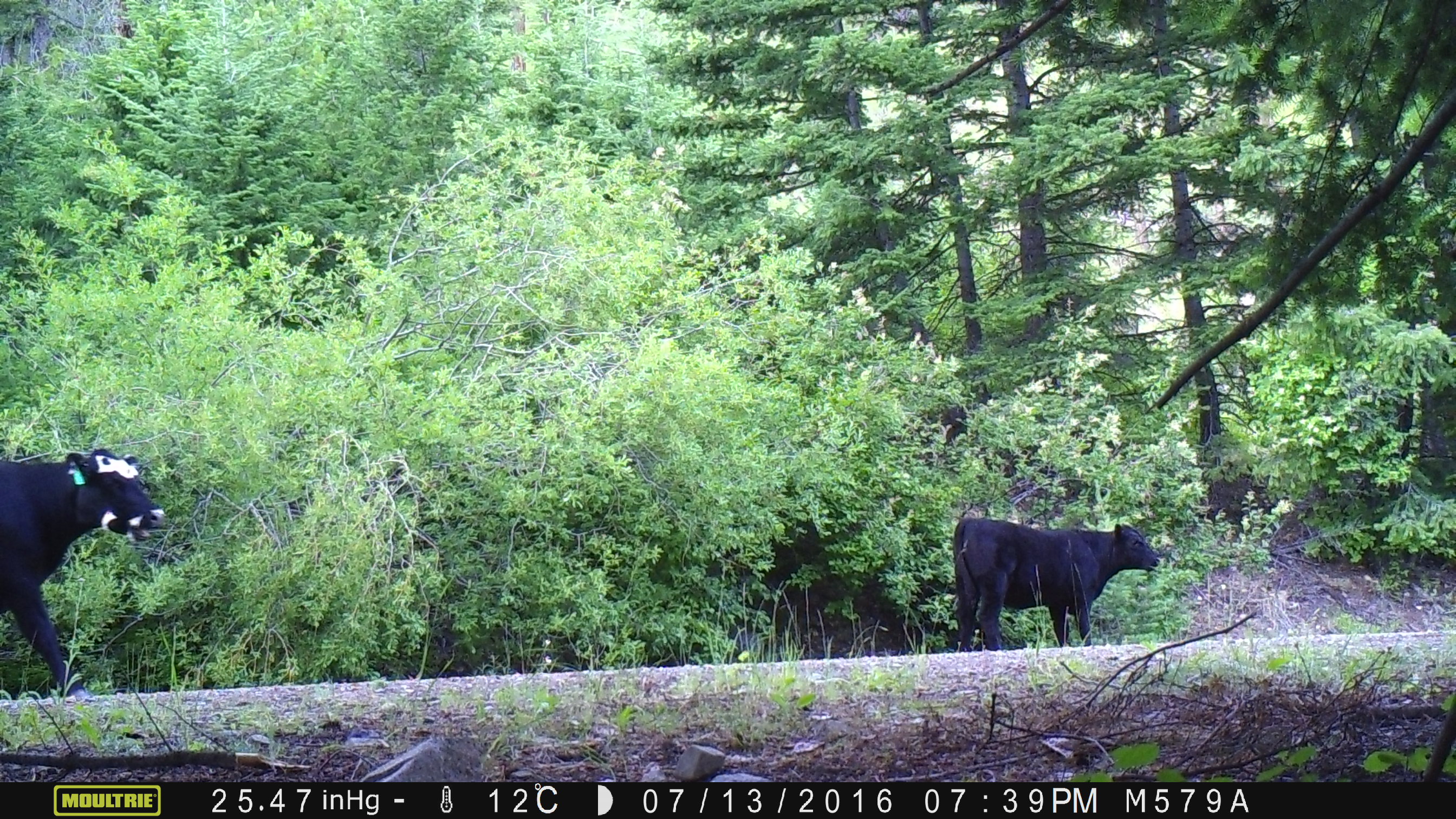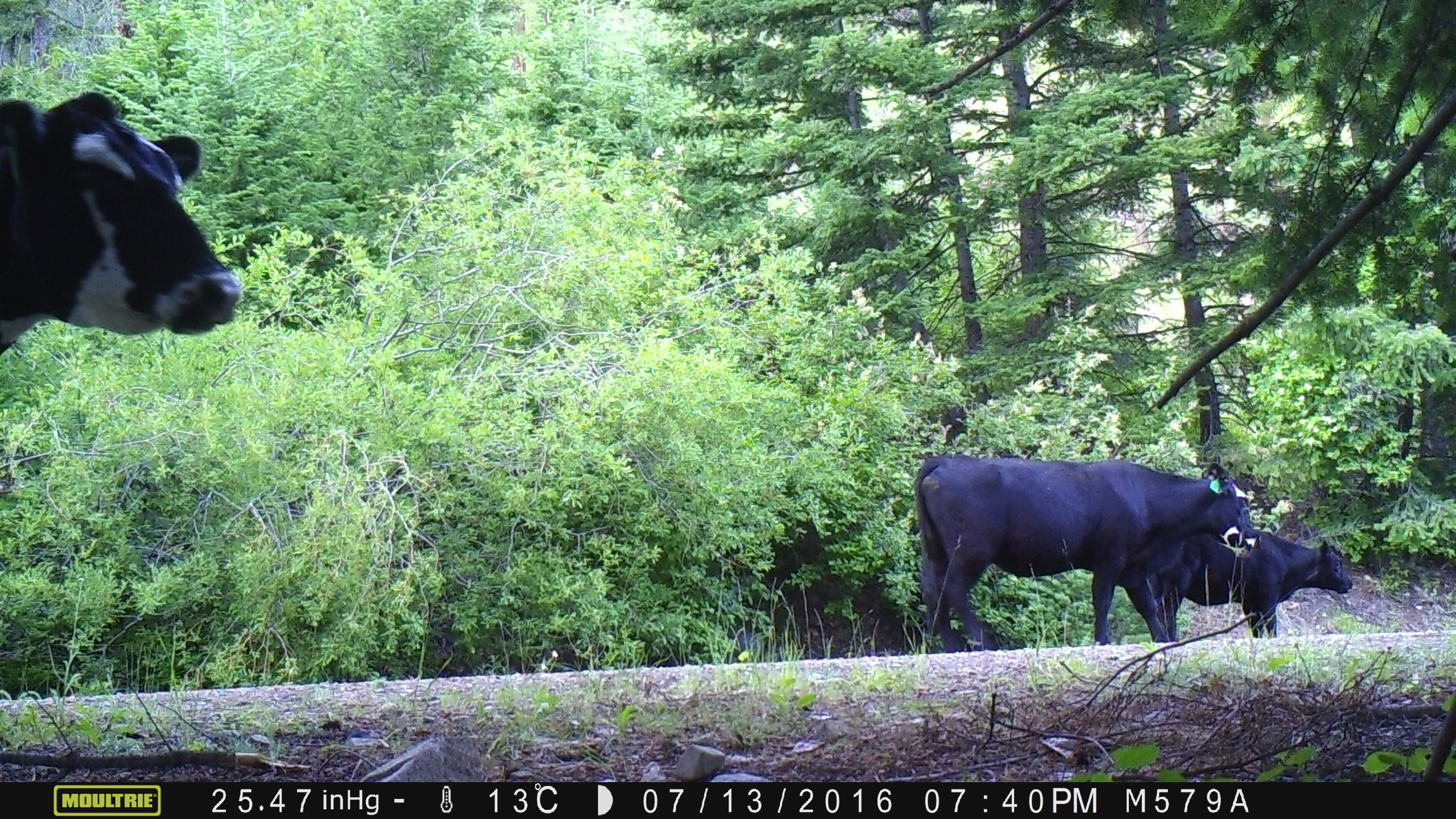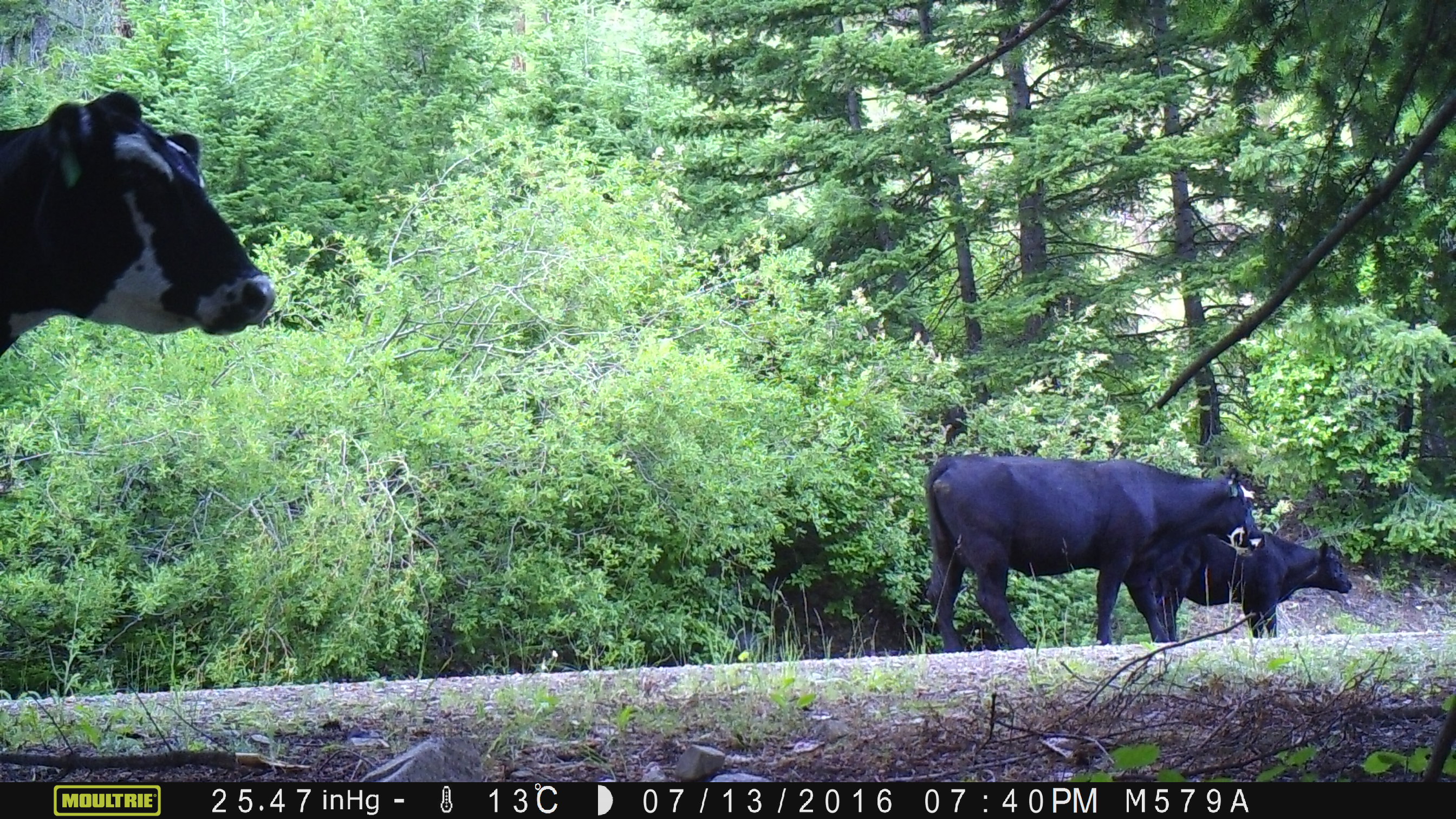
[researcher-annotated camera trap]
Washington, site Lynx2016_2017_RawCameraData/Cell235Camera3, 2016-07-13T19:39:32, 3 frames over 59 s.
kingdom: Animalia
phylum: Chordata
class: Mammalia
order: Artiodactyla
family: Bovidae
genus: Bos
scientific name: Bos taurus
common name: domestic cattle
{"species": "domestic cattle (Bos taurus)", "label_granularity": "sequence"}